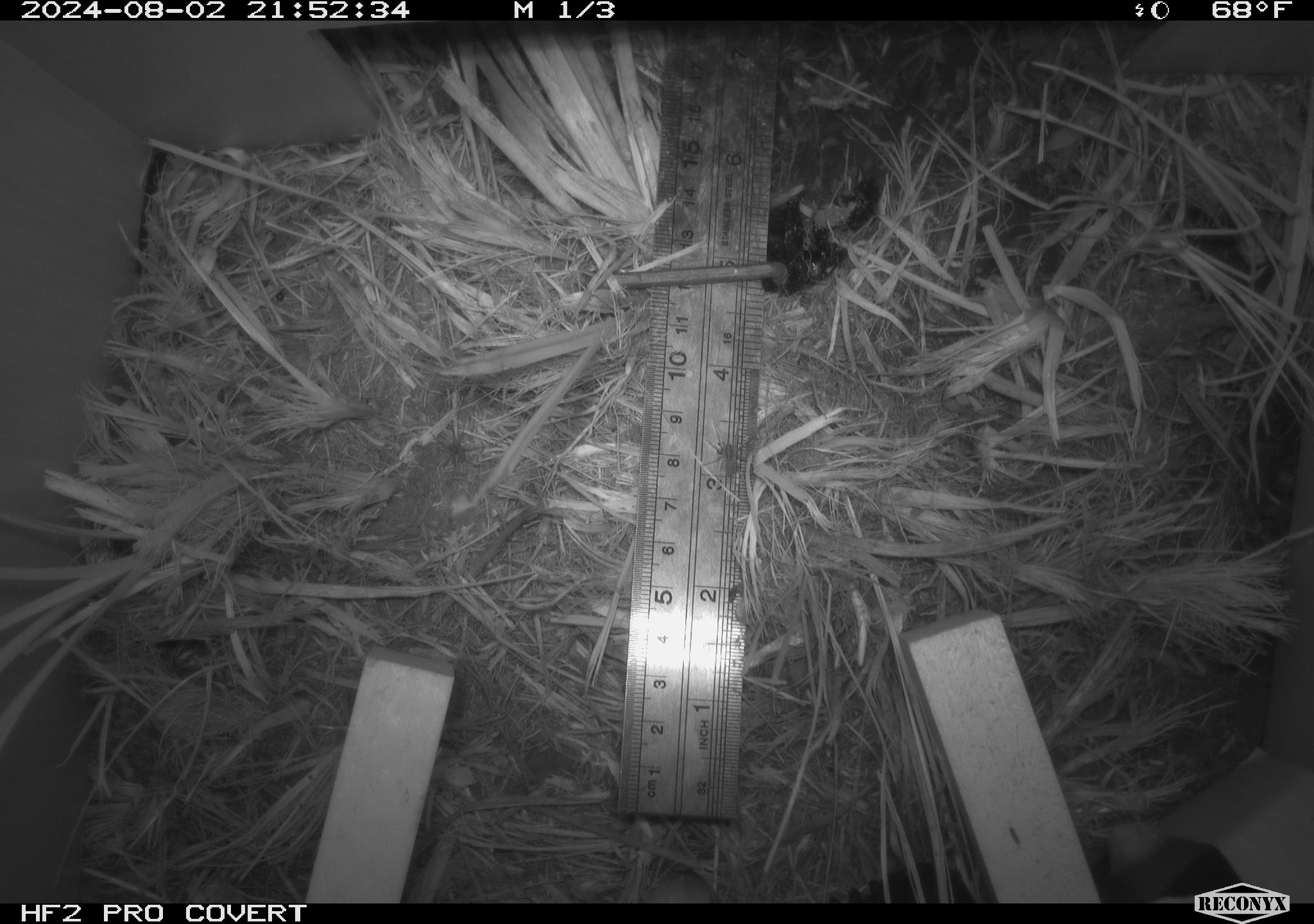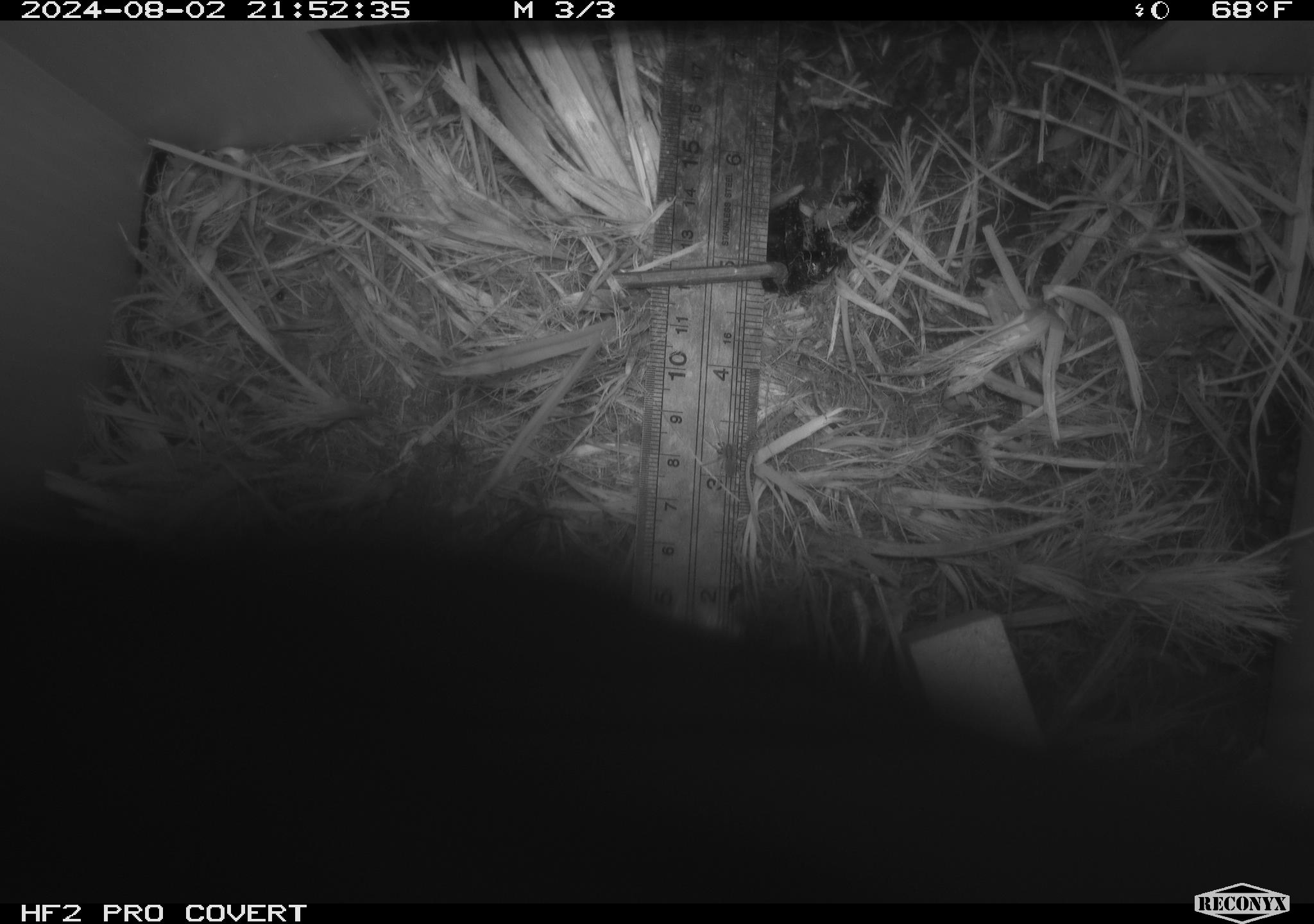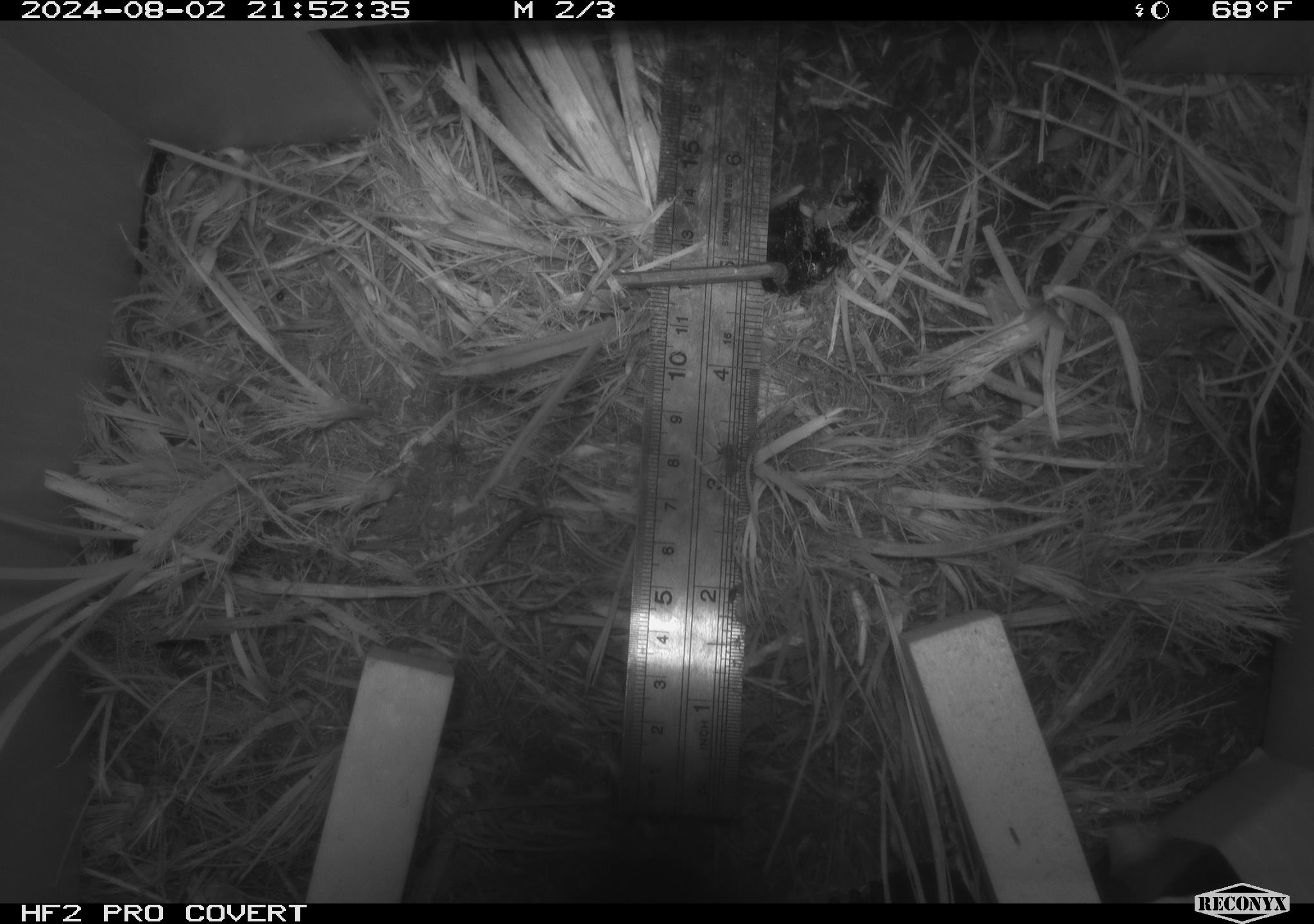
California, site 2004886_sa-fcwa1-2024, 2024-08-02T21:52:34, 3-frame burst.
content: unidentified animal